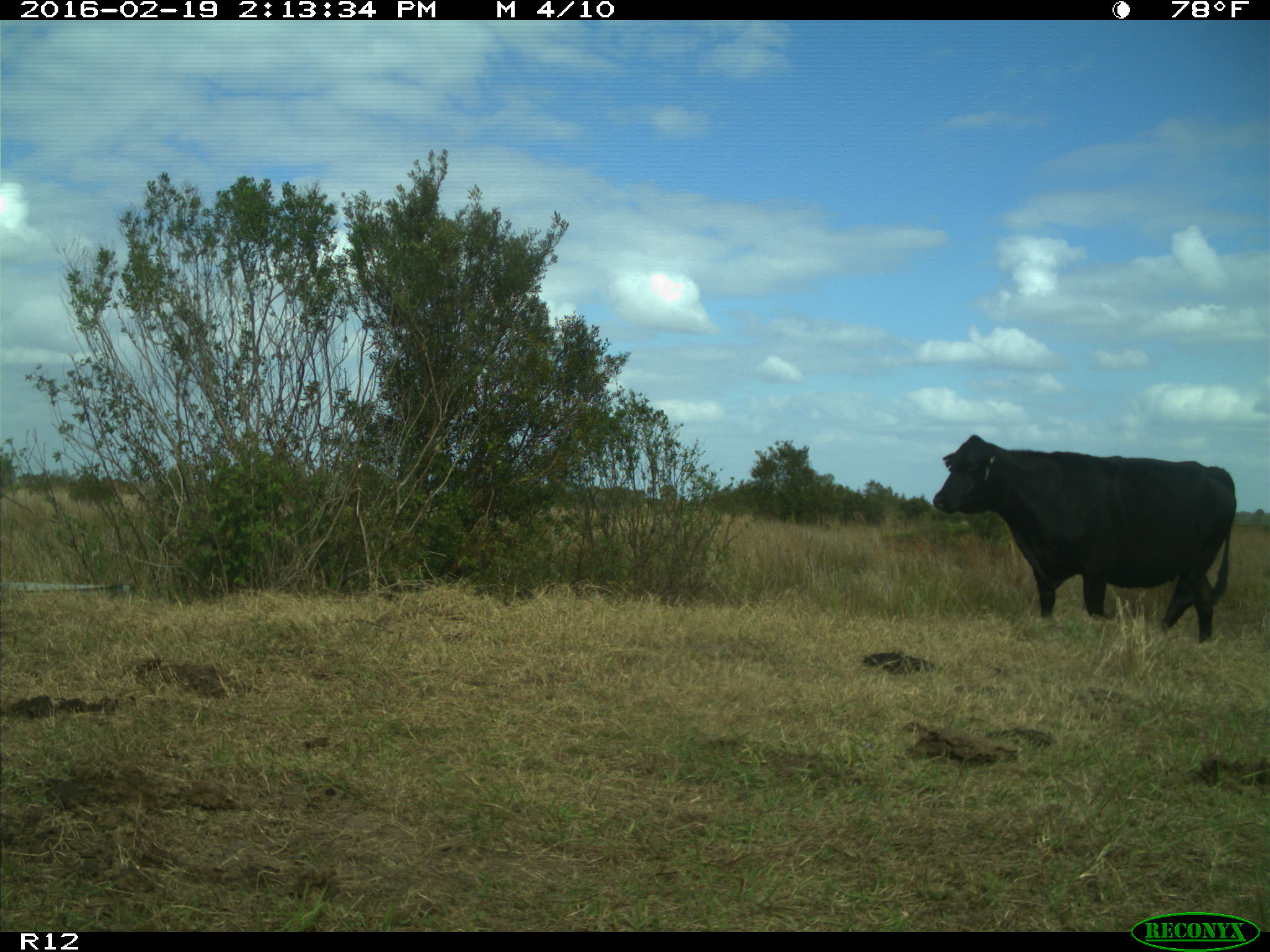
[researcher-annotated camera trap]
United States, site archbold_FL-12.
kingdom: Animalia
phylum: Chordata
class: Mammalia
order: Artiodactyla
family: Bovidae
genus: Bos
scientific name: Bos taurus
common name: domestic cow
Bos taurus (domestic cow).